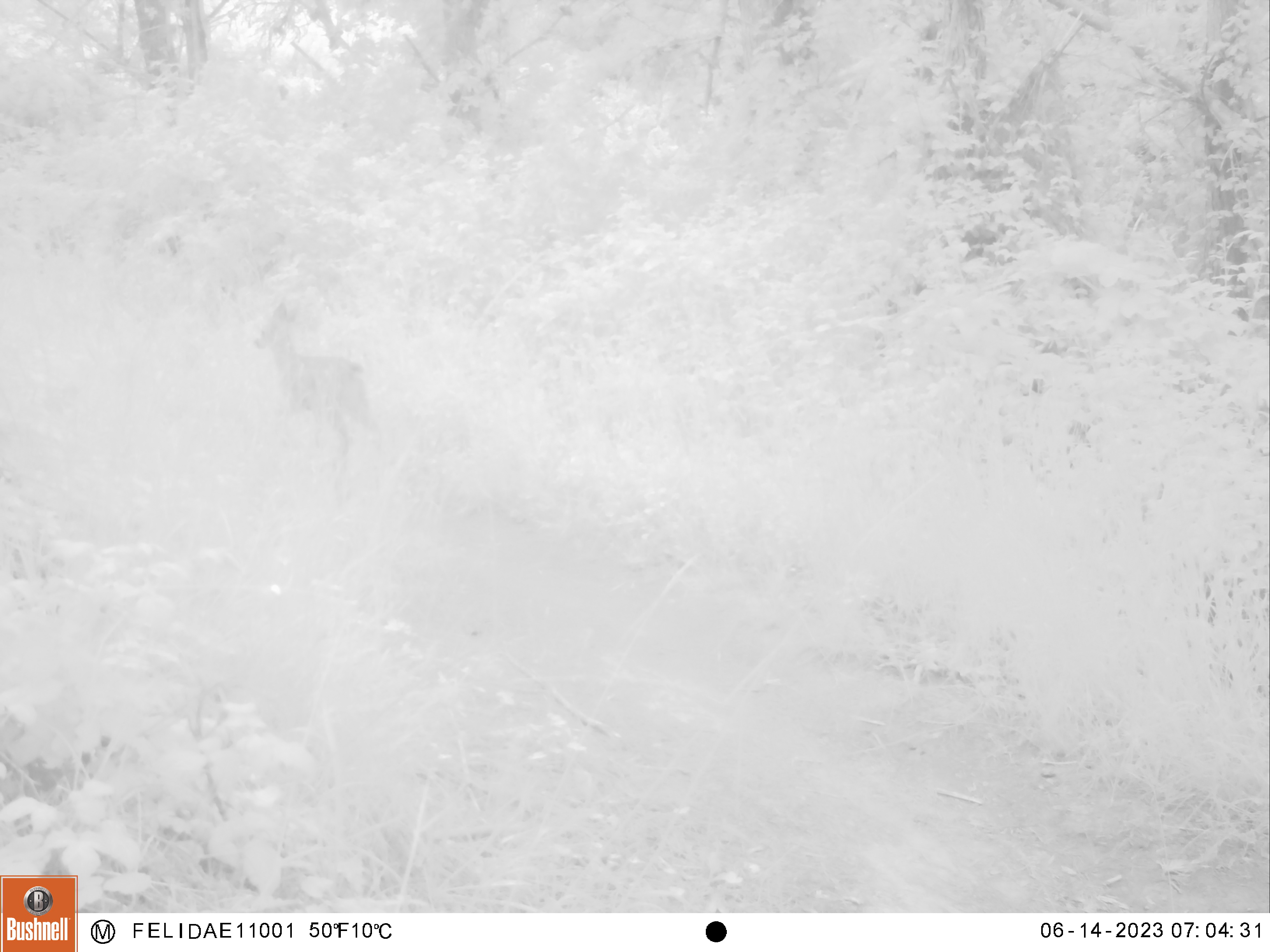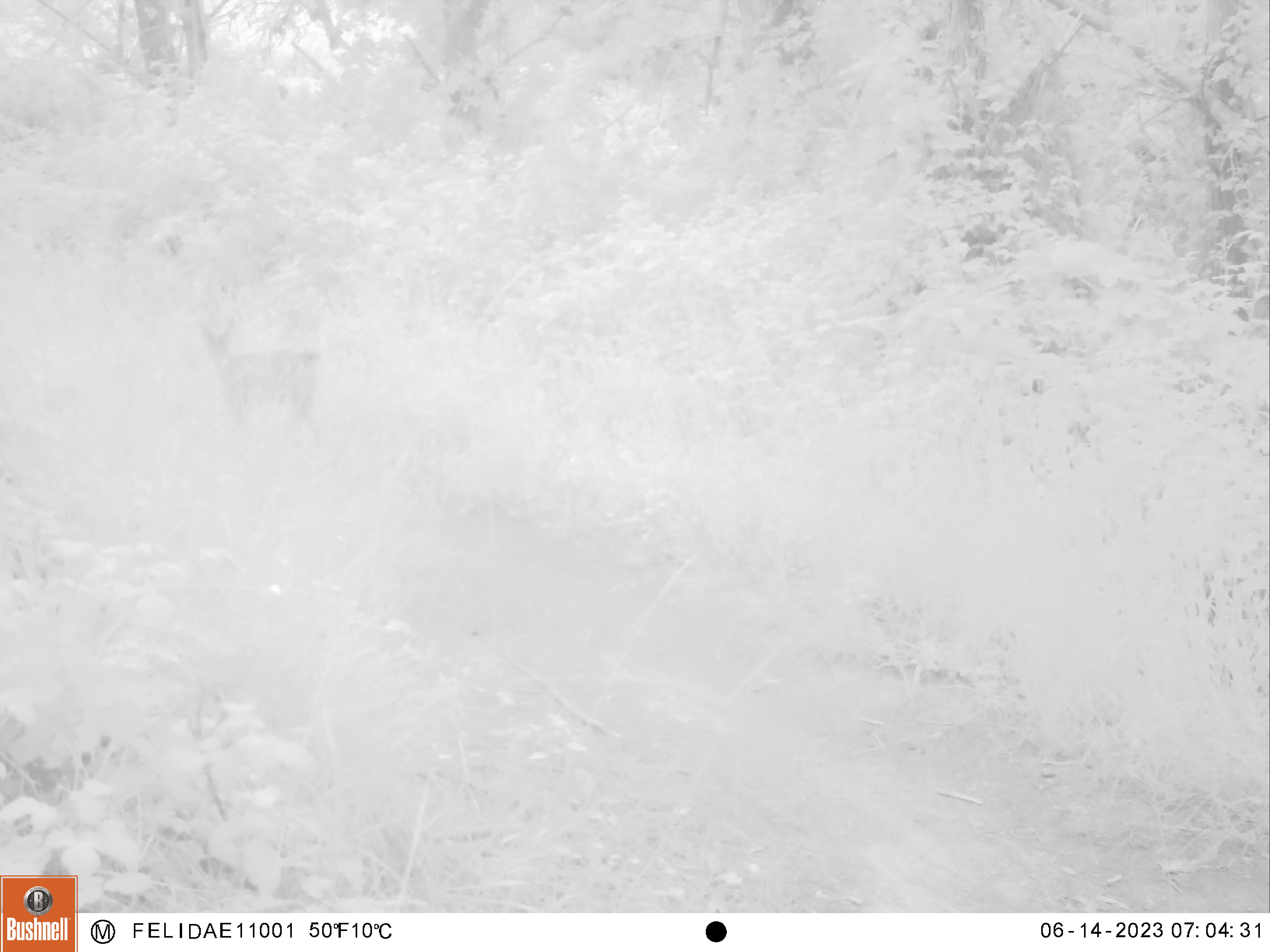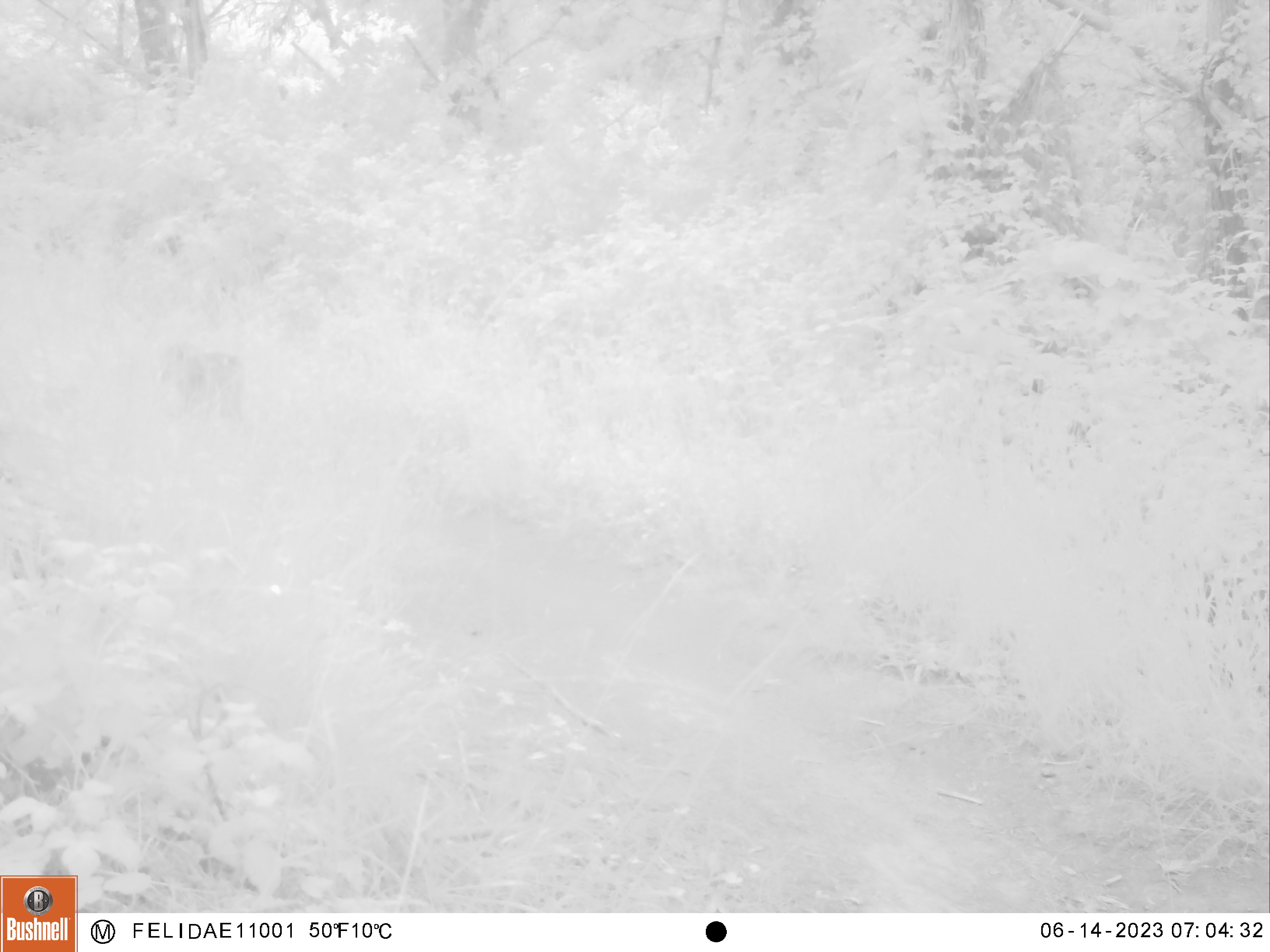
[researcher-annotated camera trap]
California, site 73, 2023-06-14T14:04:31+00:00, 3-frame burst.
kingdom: Animalia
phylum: Chordata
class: Mammalia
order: Artiodactyla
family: Cervidae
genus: Odocoileus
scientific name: Odocoileus hemionus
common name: mule deer